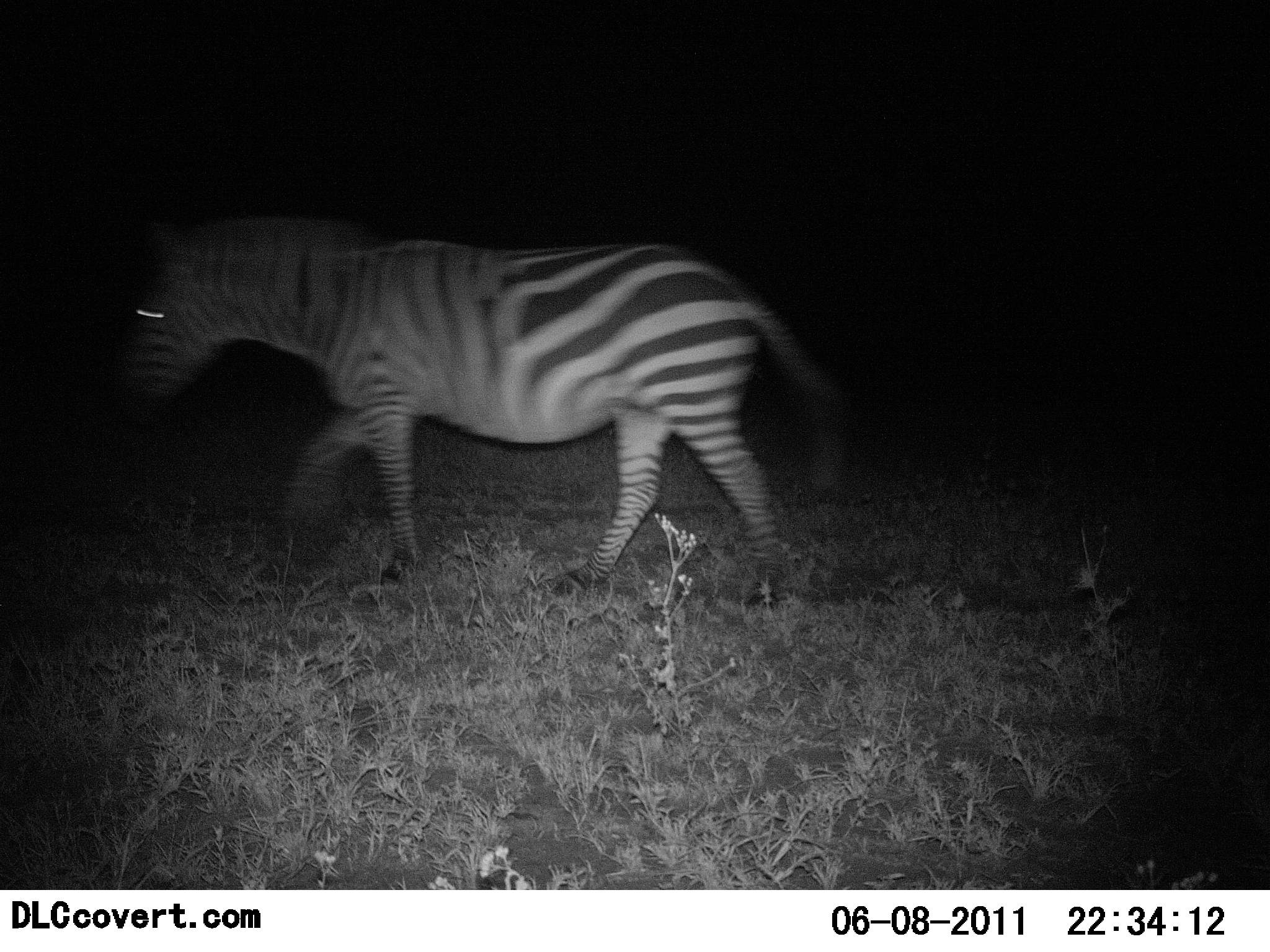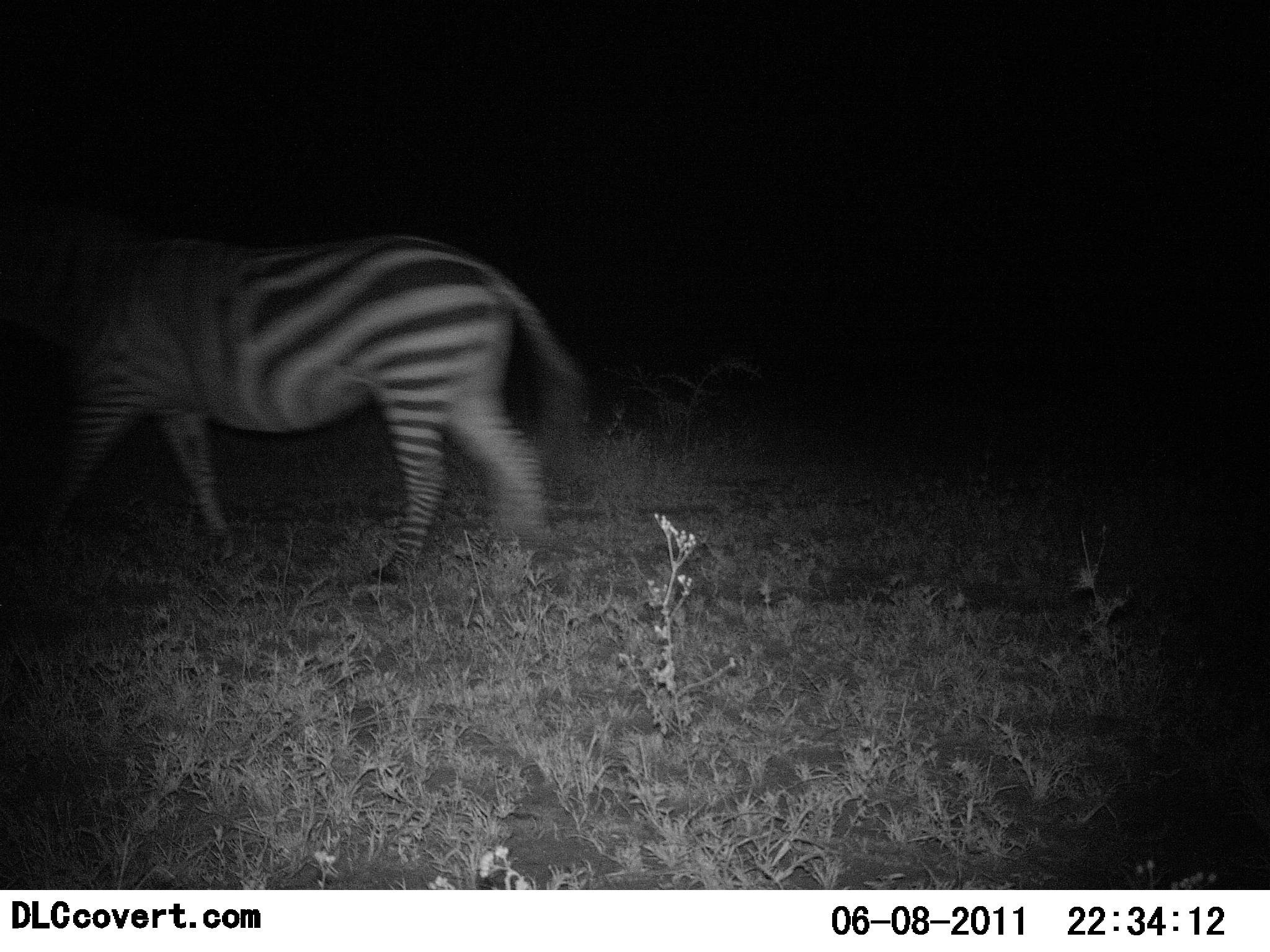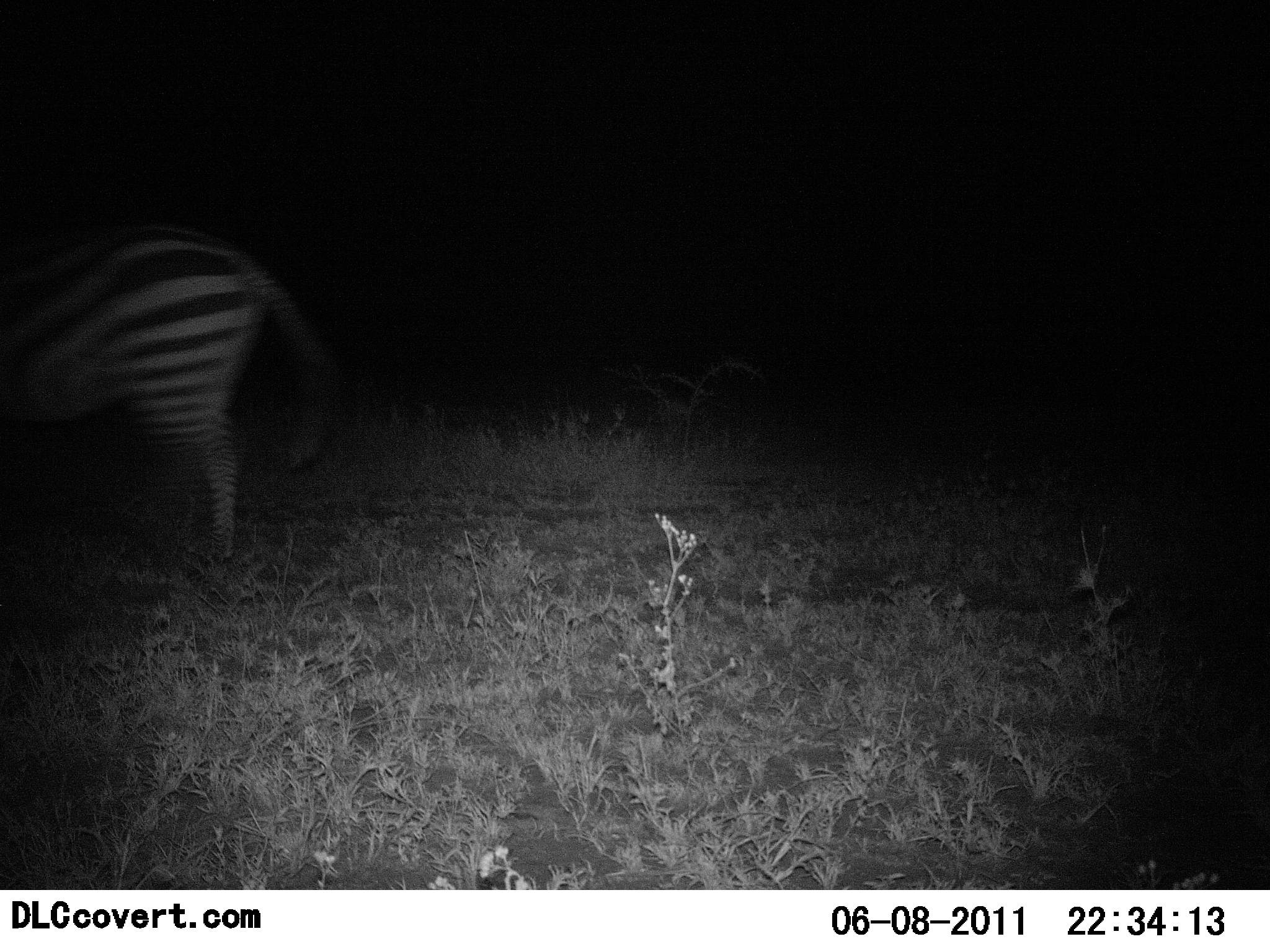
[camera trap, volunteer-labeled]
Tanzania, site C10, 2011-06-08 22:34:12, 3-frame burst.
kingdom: Animalia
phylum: Chordata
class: Mammalia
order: Perissodactyla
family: Equidae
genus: Equus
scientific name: Equus quagga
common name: plains zebra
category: zebra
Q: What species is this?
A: Zebra (plains zebra) (Equus quagga).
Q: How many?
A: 1.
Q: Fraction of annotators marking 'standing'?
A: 31%.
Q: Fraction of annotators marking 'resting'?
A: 0%.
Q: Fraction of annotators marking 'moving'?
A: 69%.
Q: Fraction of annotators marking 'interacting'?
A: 0%.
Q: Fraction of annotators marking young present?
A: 0%.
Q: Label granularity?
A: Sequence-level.